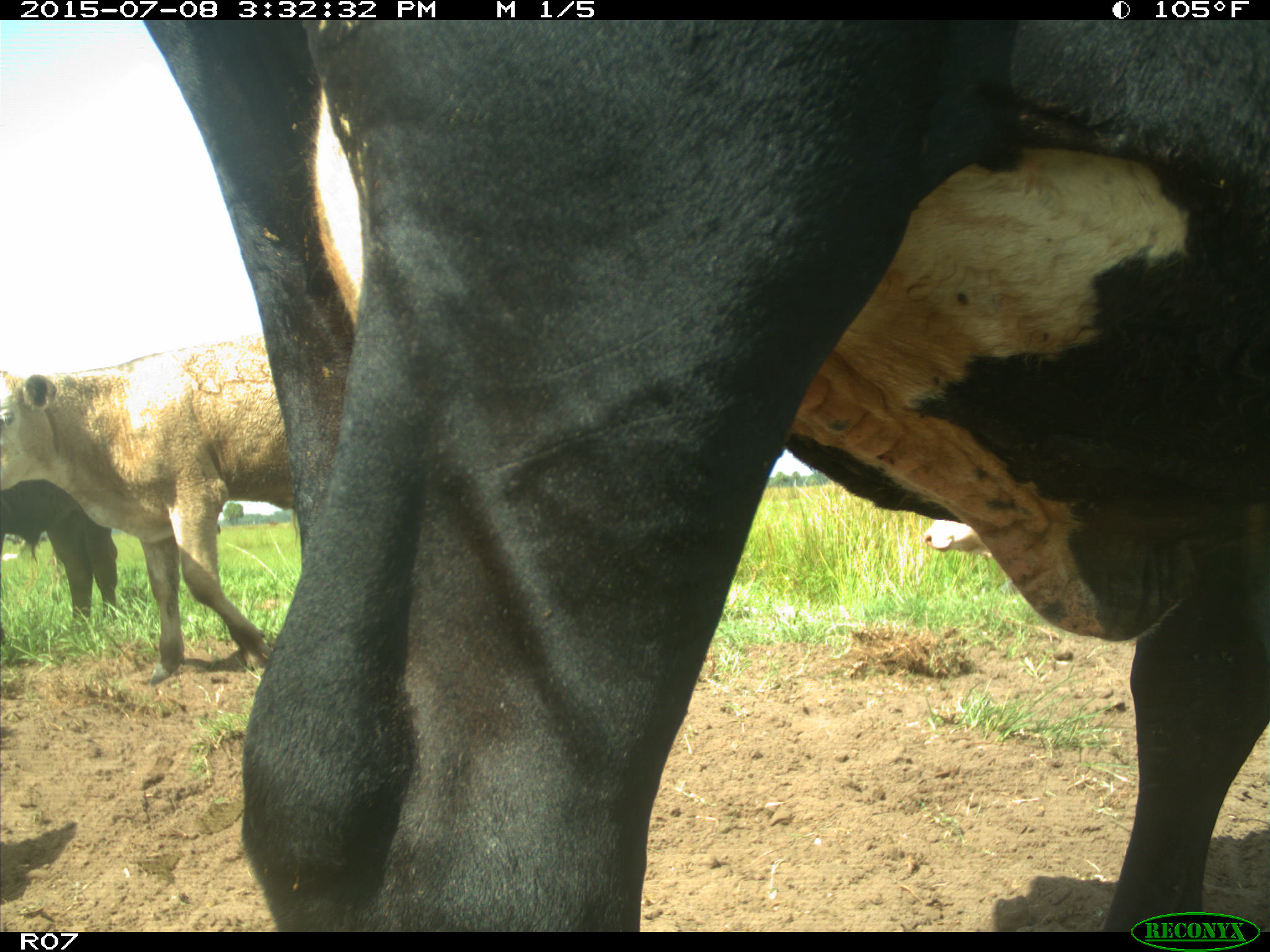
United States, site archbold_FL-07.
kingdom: Animalia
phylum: Chordata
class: Mammalia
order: Artiodactyla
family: Bovidae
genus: Bos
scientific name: Bos taurus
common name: domestic cow